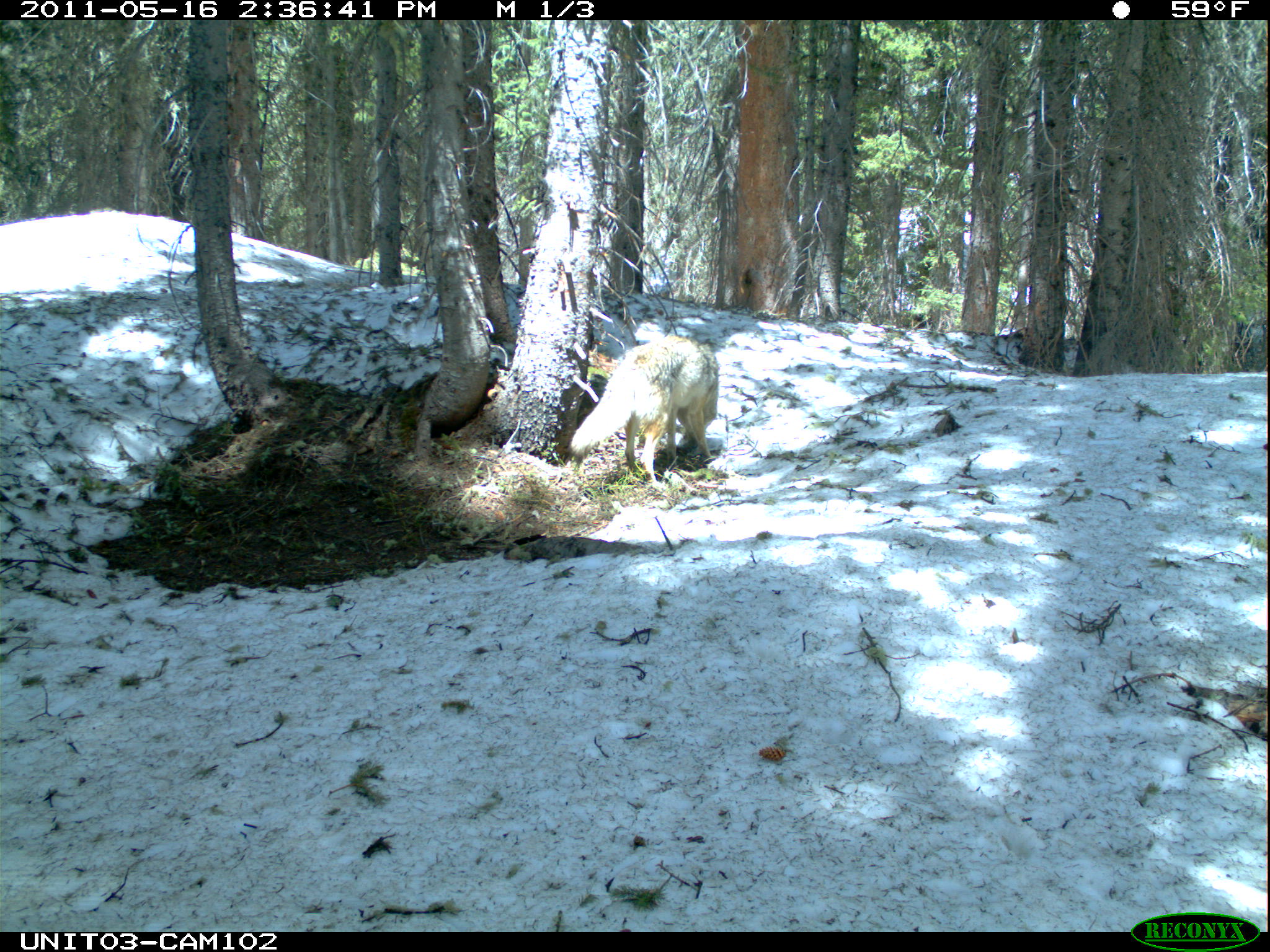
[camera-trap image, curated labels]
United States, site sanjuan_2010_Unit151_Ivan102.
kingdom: Animalia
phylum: Chordata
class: Mammalia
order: Carnivora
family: Canidae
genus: Canis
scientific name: Canis latrans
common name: coyote